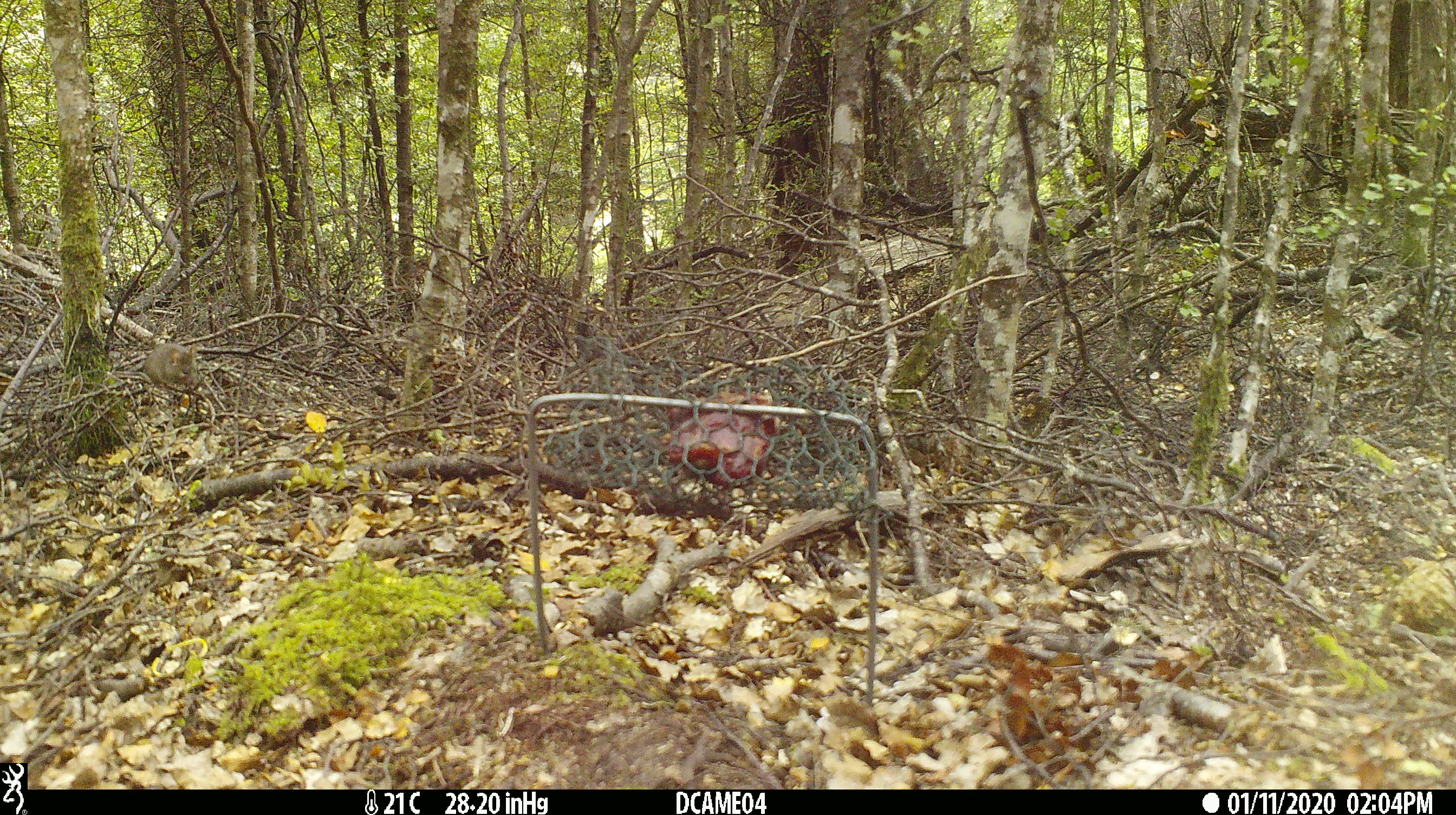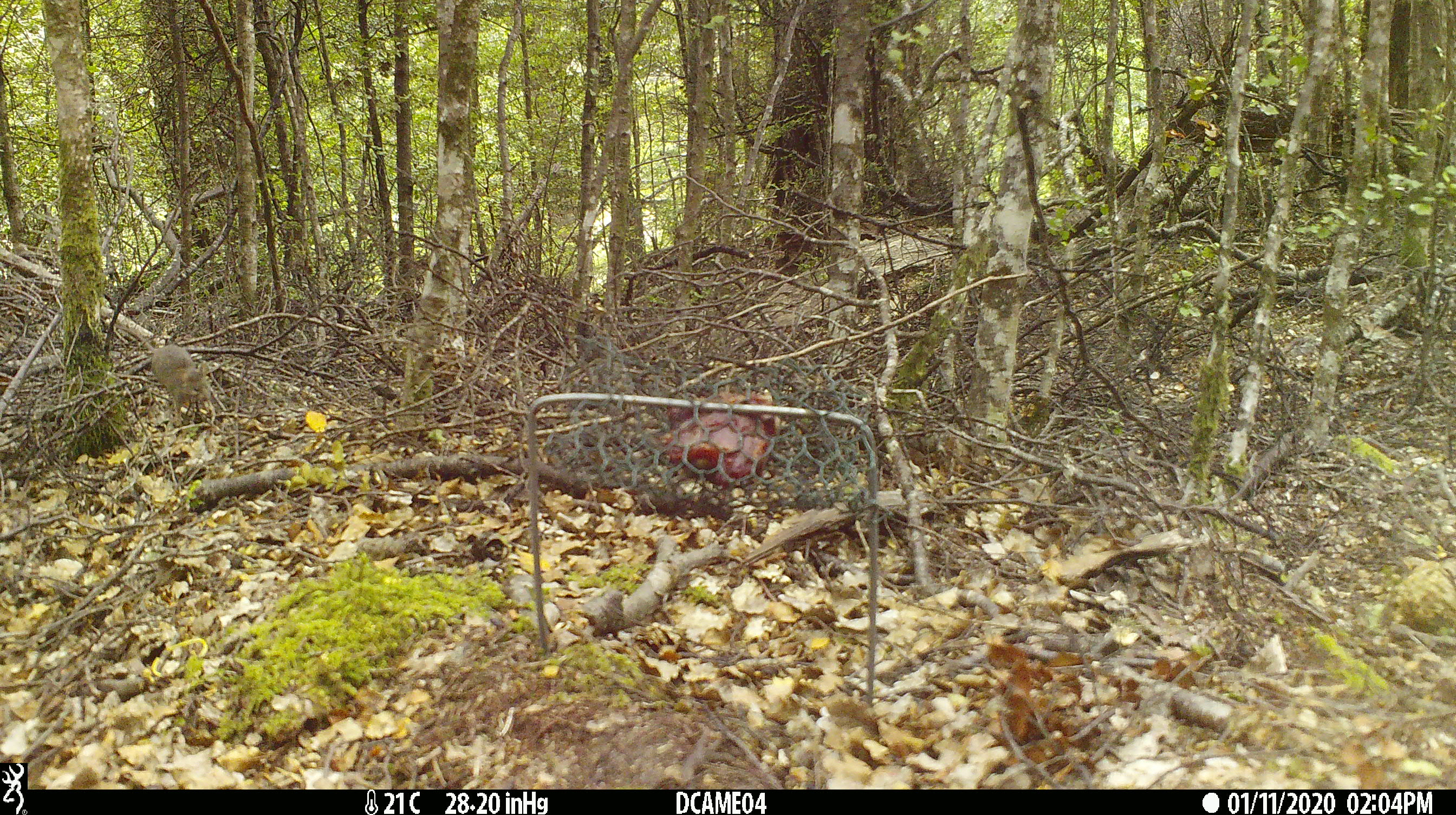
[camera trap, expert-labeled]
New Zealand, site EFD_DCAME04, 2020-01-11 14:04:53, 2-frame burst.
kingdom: Animalia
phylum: Chordata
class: Mammalia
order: Rodentia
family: Muridae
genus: Mus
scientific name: Mus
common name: mouse